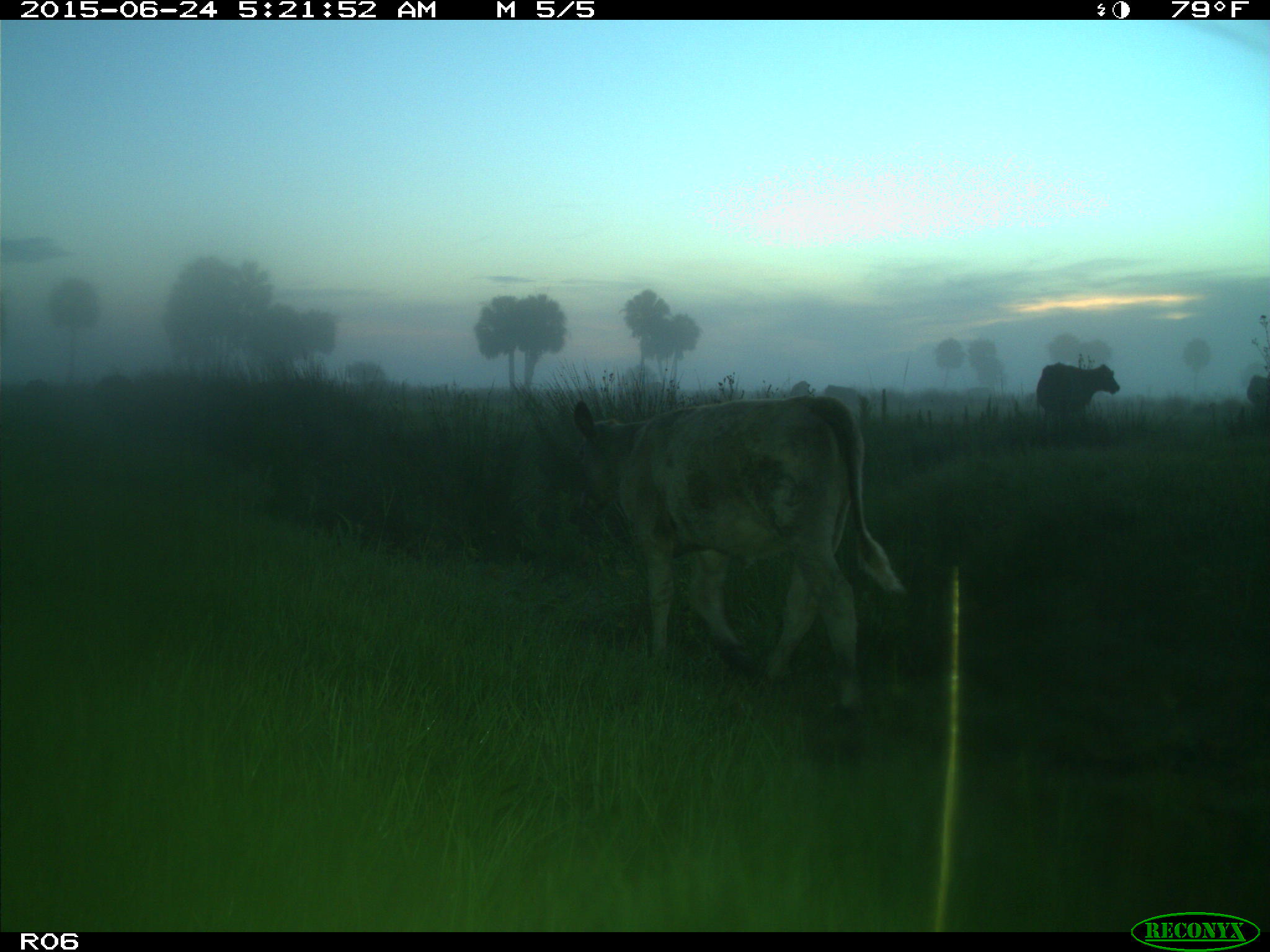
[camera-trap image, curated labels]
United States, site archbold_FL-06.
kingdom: Animalia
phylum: Chordata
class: Mammalia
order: Artiodactyla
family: Bovidae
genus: Bos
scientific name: Bos taurus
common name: domestic cow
Bos taurus (domestic cow).